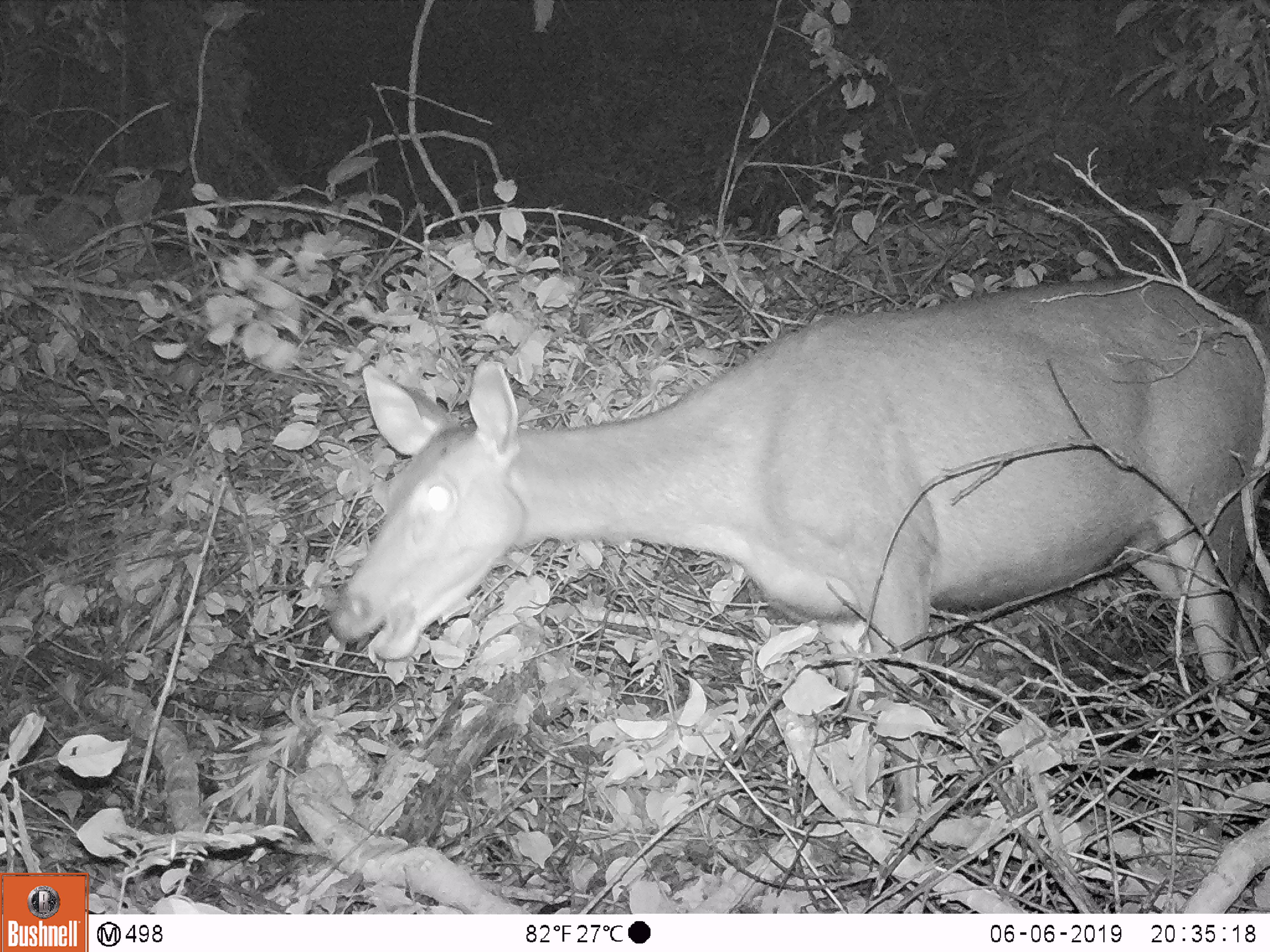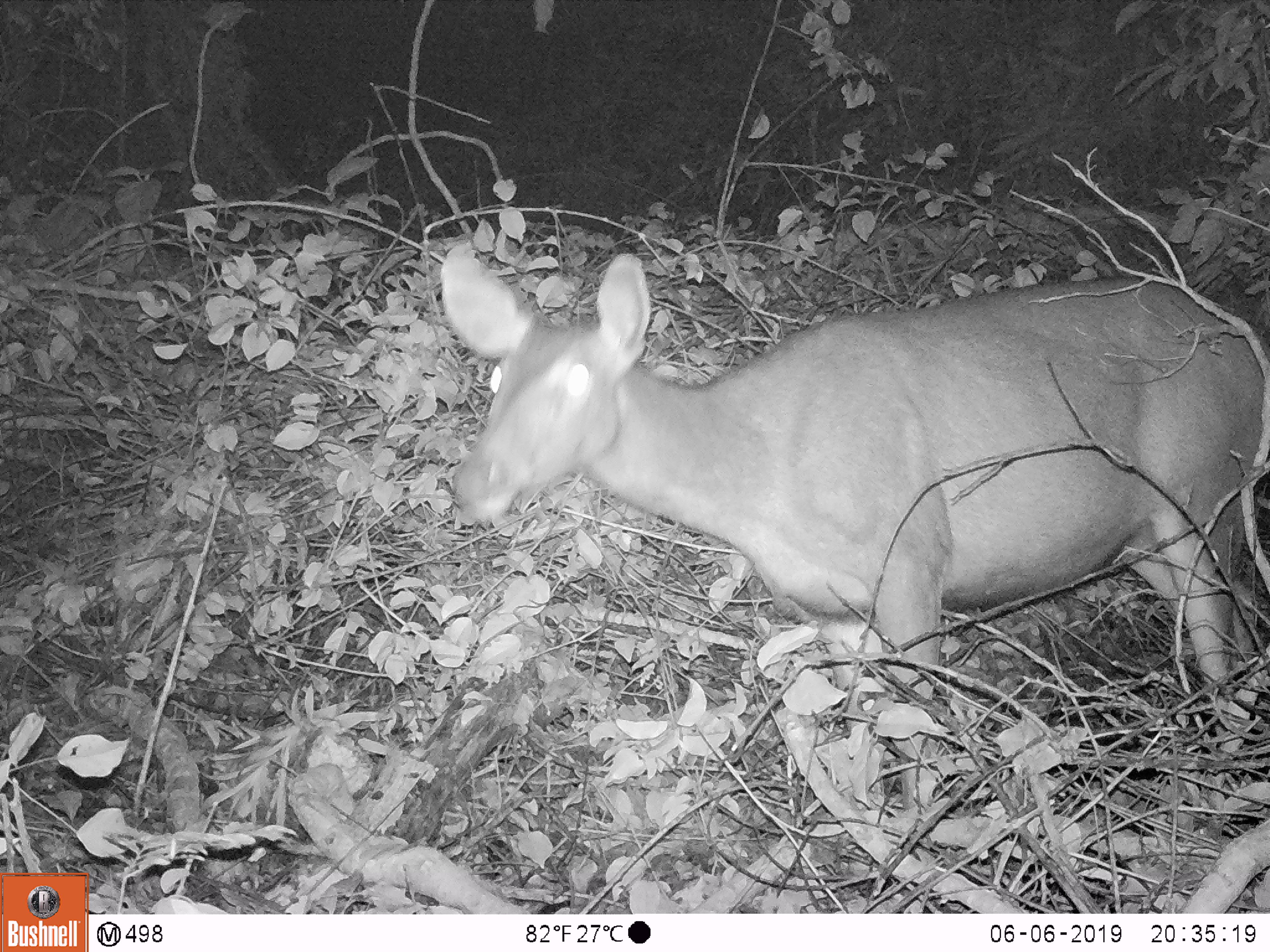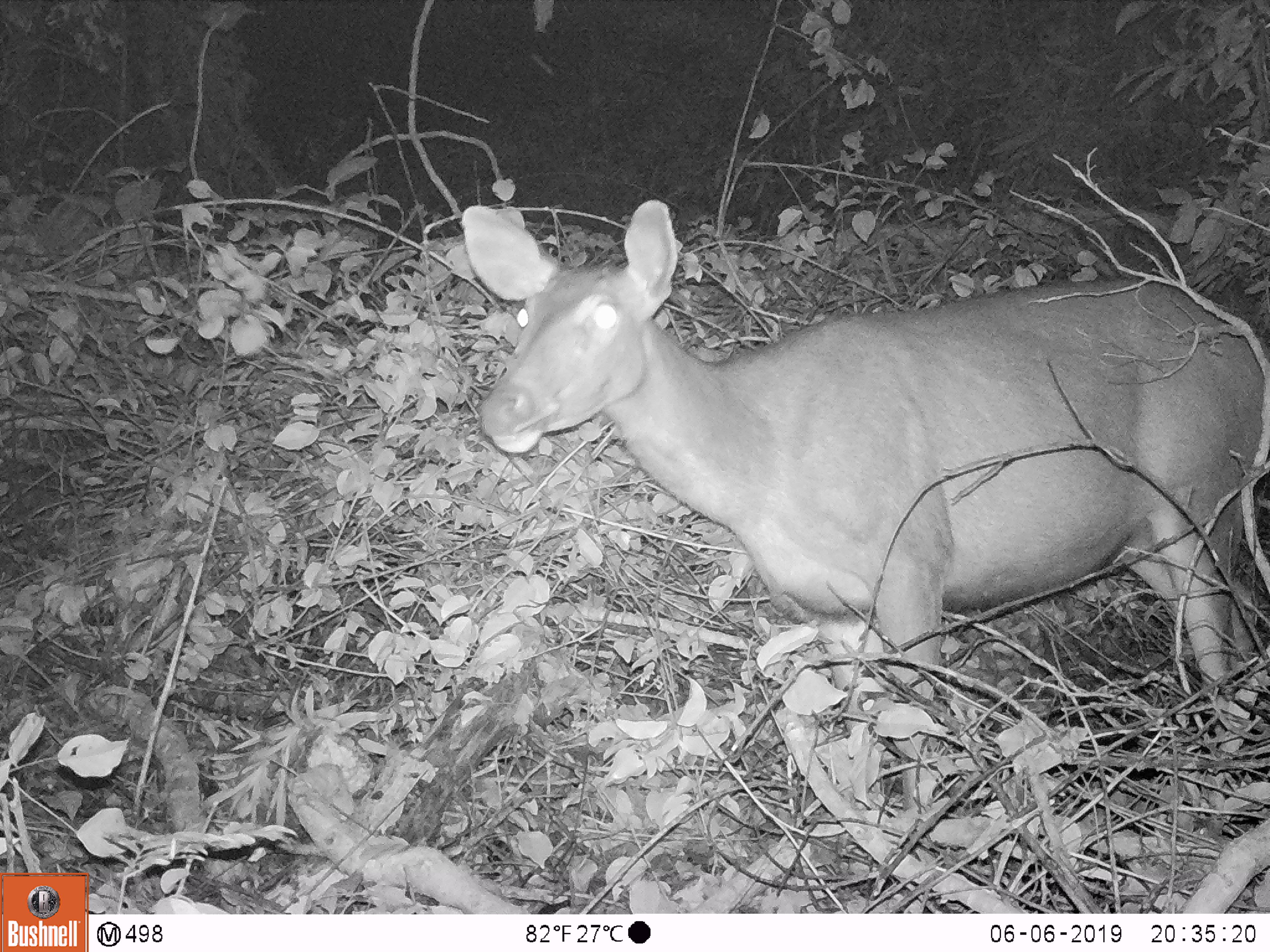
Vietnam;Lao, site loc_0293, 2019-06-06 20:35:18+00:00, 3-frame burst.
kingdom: Animalia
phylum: Chordata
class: Mammalia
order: Artiodactyla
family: Cervidae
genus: Rusa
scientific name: Rusa unicolor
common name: sambar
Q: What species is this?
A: Sambar (Rusa unicolor).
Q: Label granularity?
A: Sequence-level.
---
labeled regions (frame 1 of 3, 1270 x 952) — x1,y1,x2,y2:
sambar: 328,278,1270,913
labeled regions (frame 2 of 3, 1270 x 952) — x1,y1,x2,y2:
sambar: 441,244,1268,913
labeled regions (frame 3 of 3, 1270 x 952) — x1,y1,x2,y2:
sambar: 459,198,1270,812